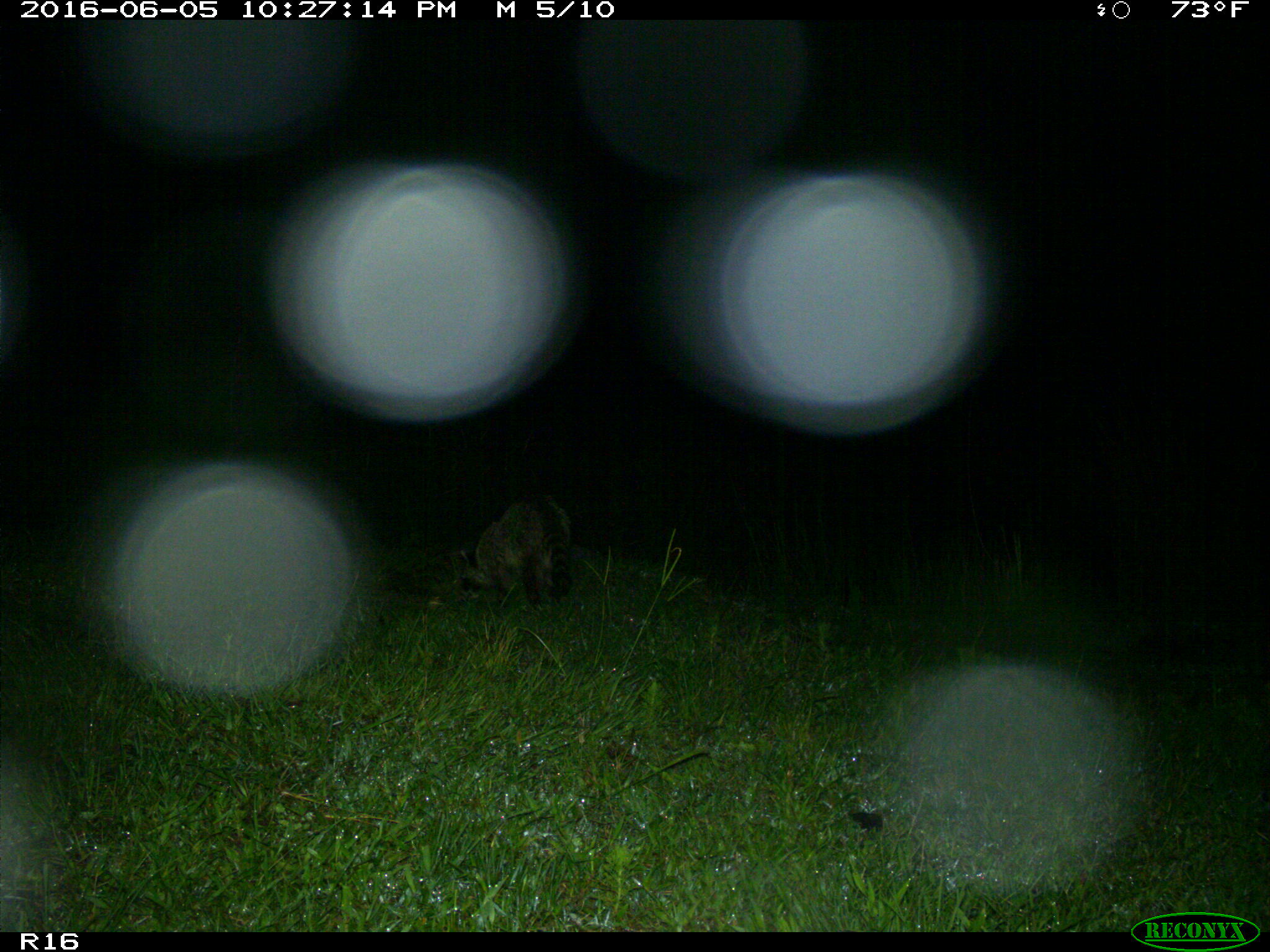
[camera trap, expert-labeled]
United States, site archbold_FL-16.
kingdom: Animalia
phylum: Chordata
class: Mammalia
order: Carnivora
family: Procyonidae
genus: Procyon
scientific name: Procyon lotor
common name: common raccoon